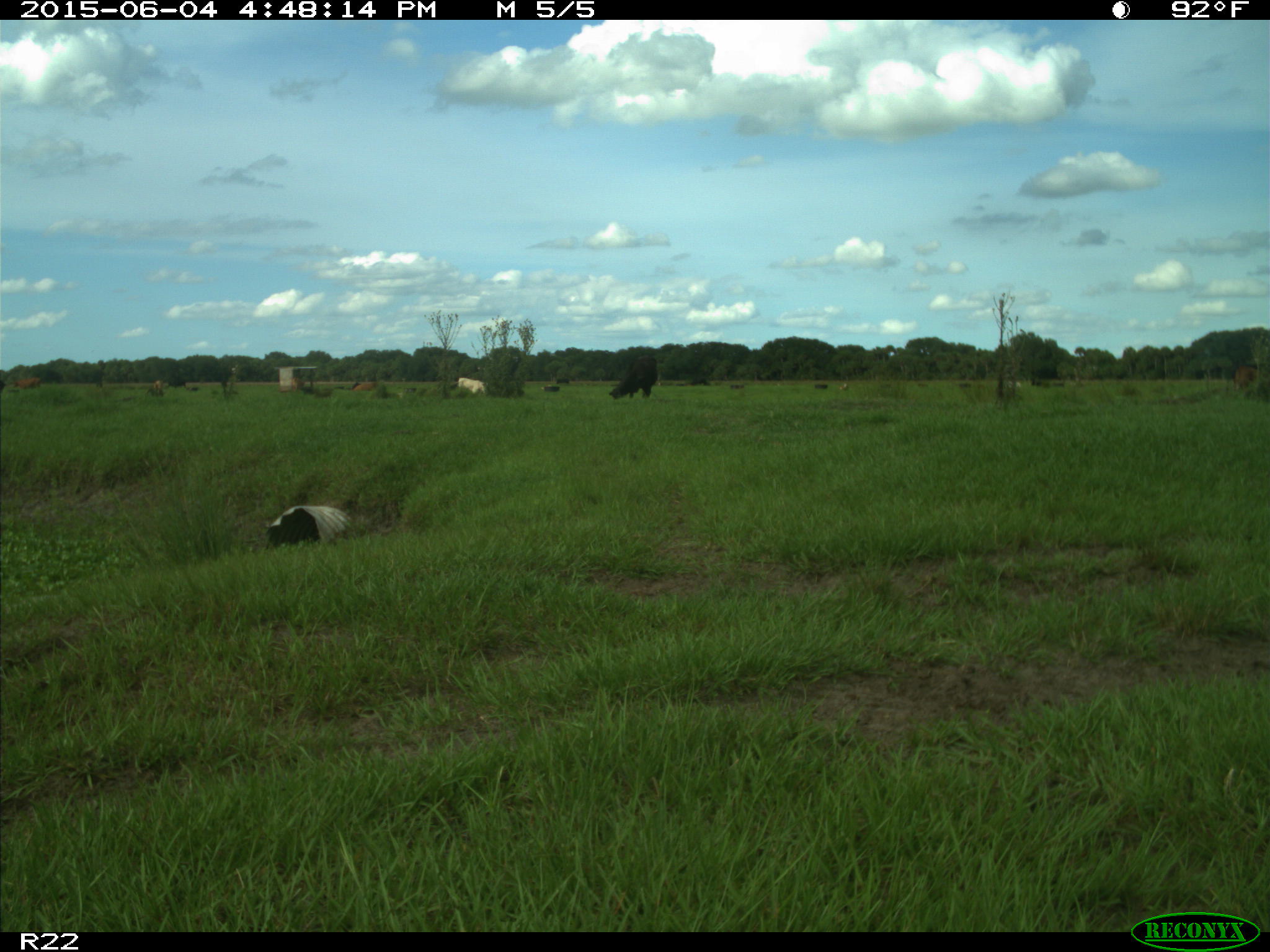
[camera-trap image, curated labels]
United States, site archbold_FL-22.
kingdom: Animalia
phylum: Chordata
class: Mammalia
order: Artiodactyla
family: Bovidae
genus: Bos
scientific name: Bos taurus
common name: domestic cow